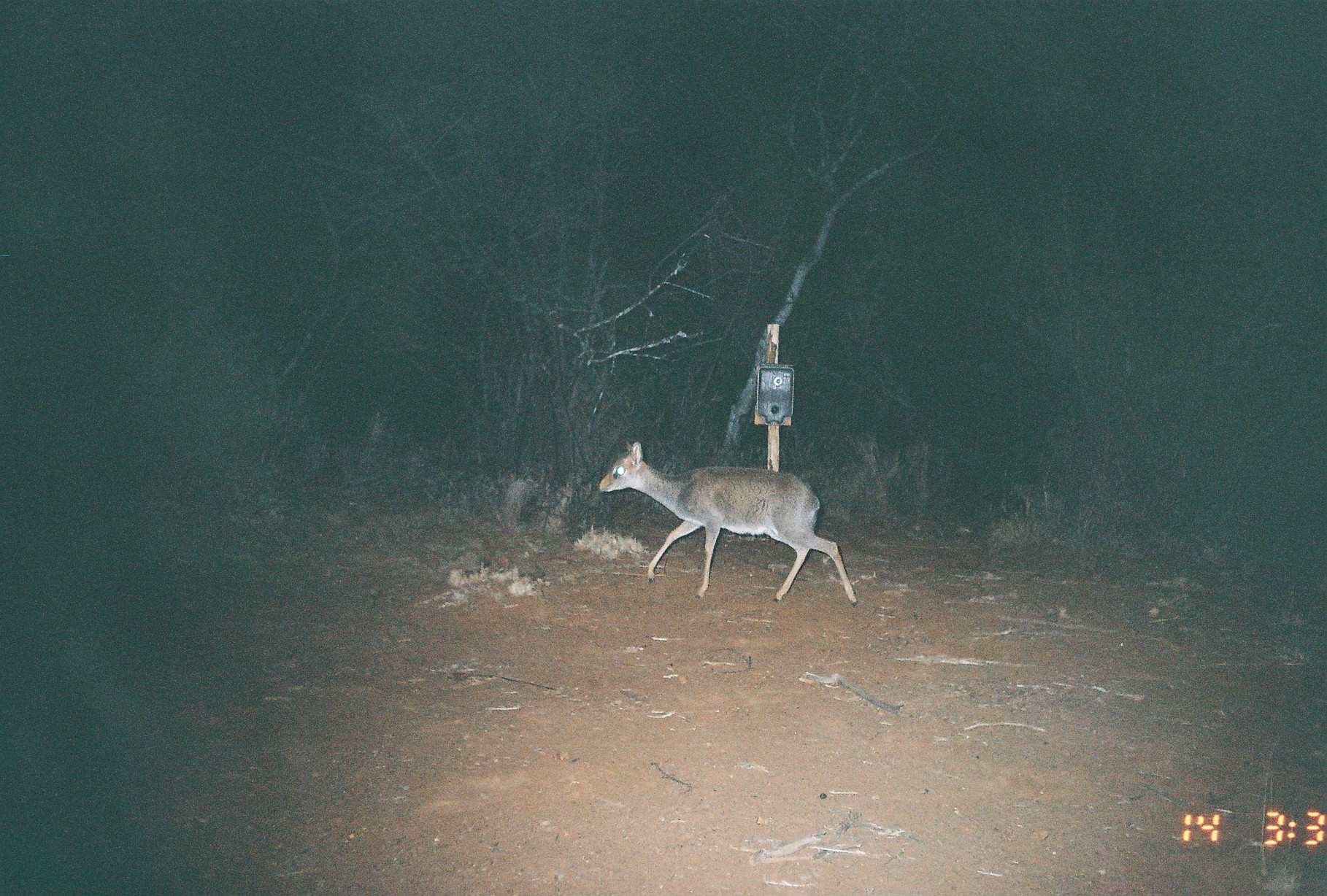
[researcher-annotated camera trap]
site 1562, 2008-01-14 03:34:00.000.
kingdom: Animalia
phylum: Chordata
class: Mammalia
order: Artiodactyla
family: Bovidae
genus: Madoqua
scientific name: Madoqua guentheri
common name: günther's dik-dik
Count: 1.